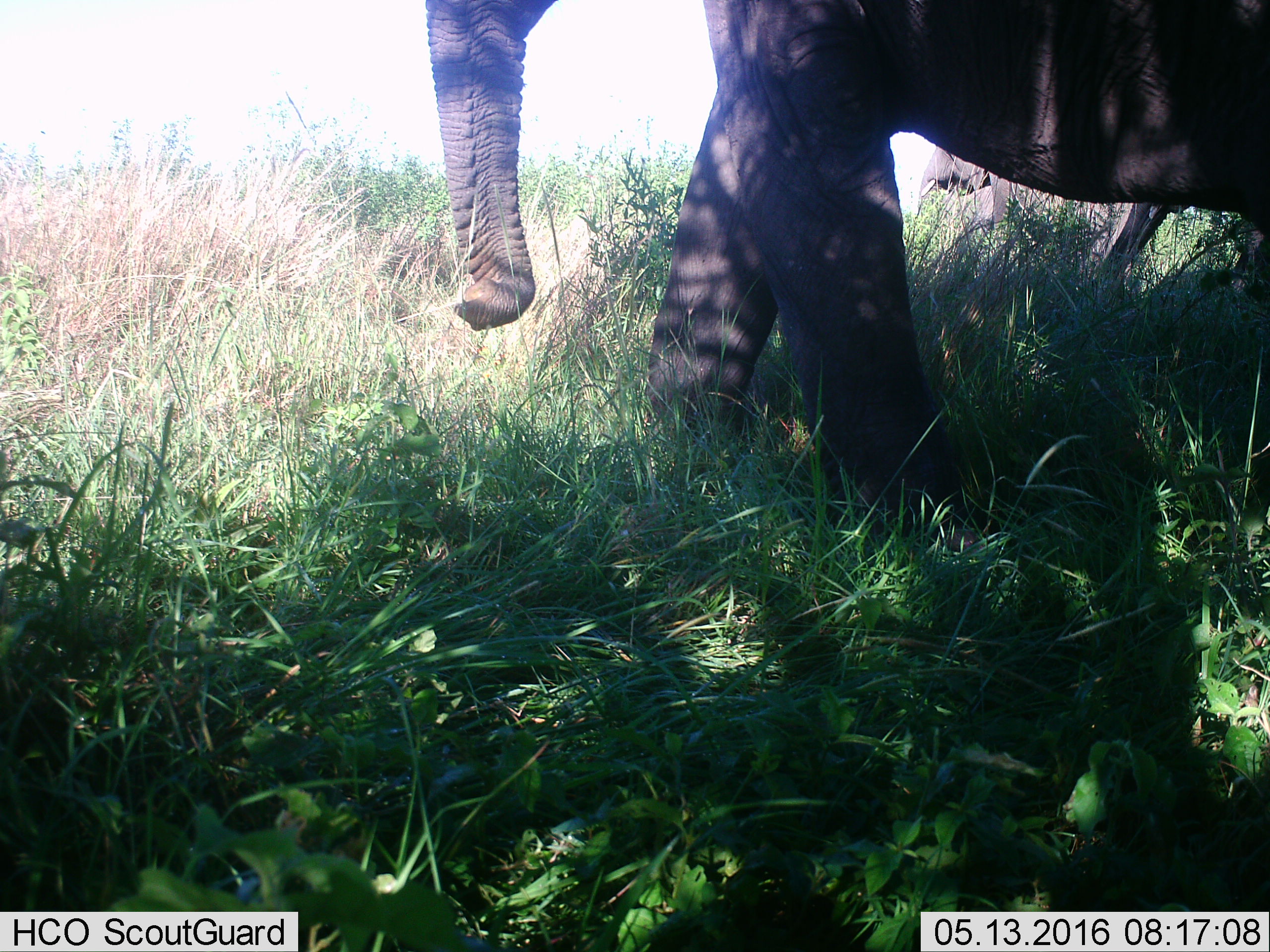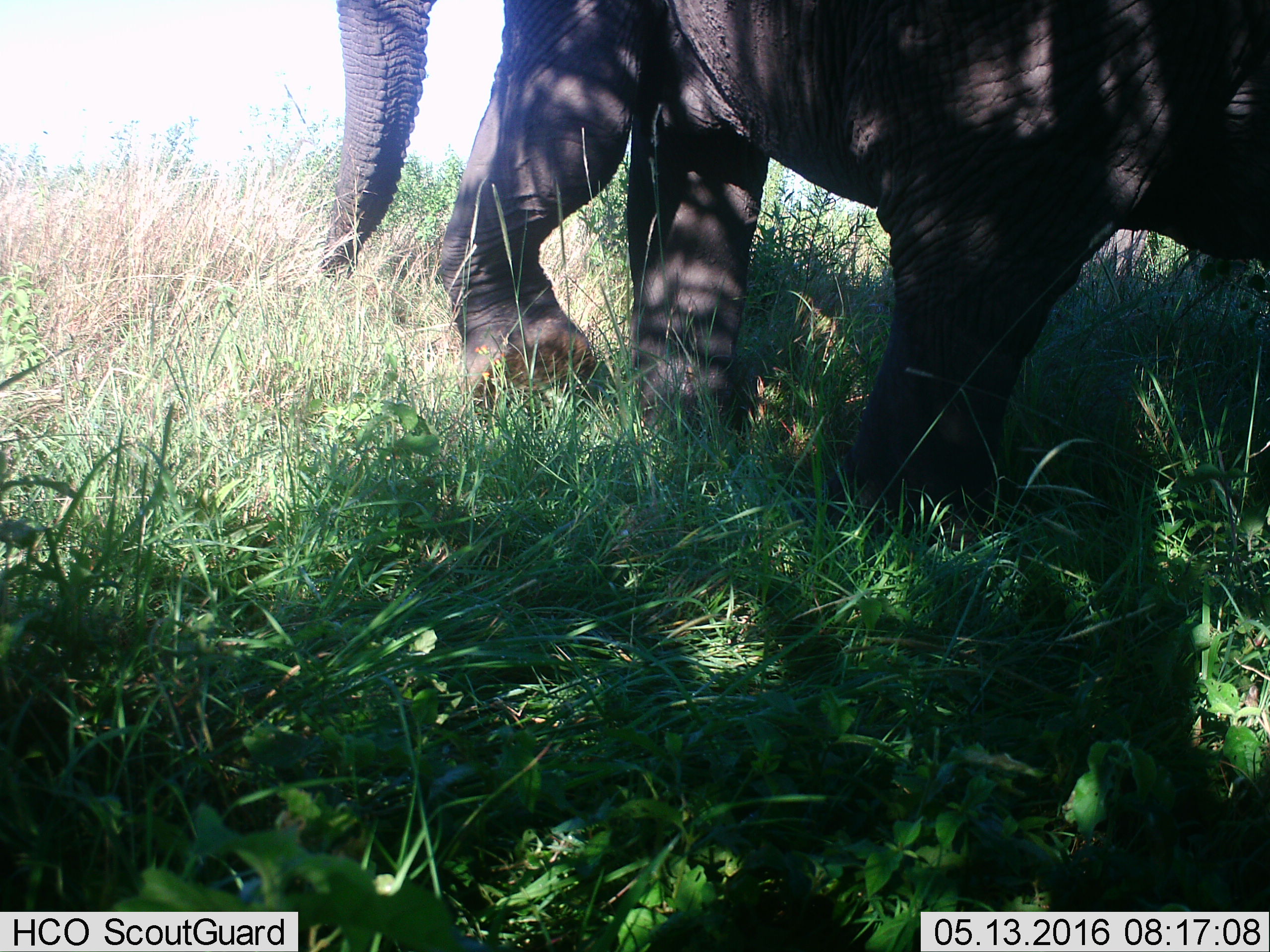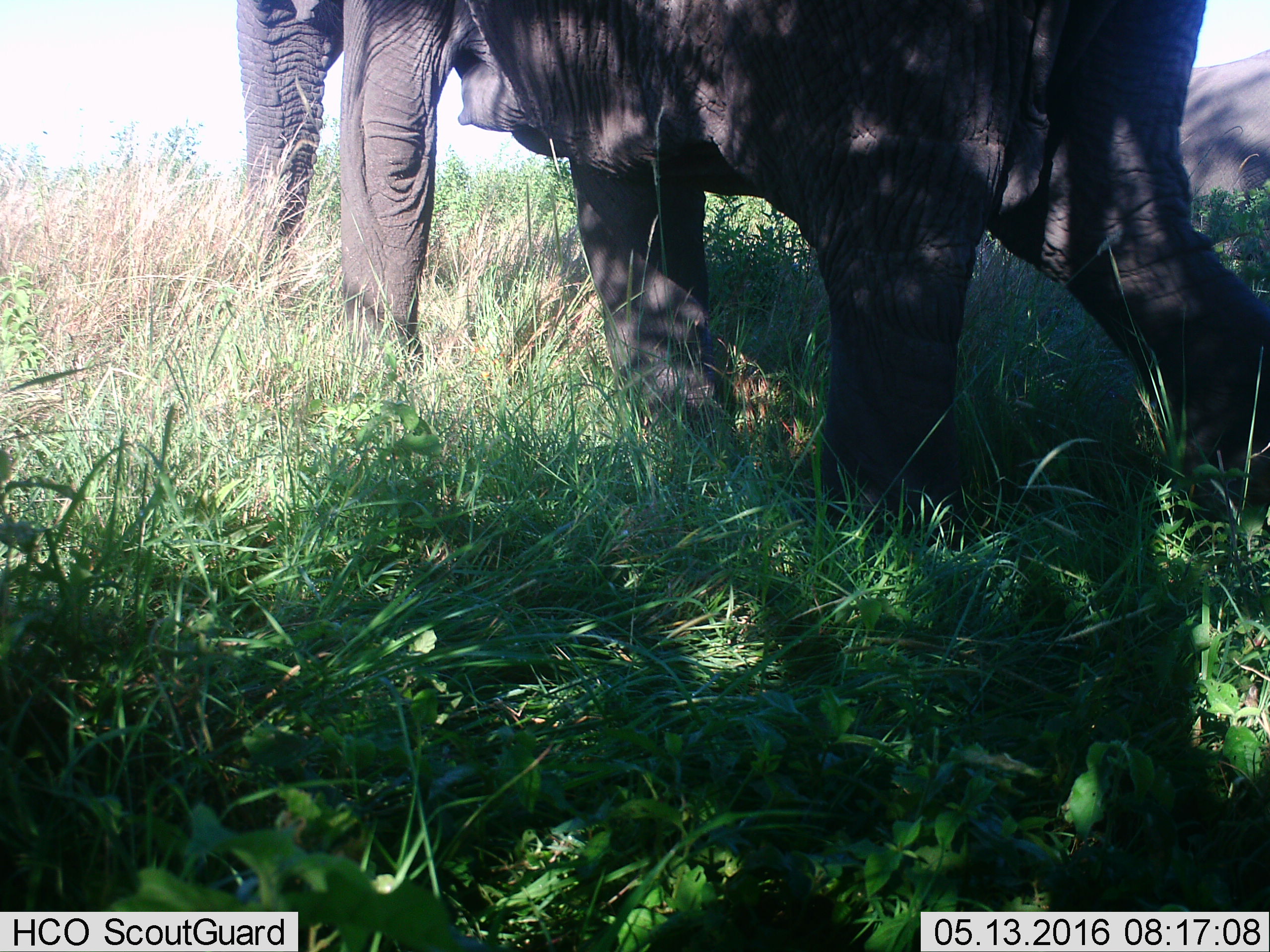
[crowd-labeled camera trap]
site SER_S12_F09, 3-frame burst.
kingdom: Animalia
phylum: Chordata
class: Mammalia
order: Proboscidea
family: Elephantidae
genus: Loxodonta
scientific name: Loxodonta africana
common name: african bush elephant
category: elephant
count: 2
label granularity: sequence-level